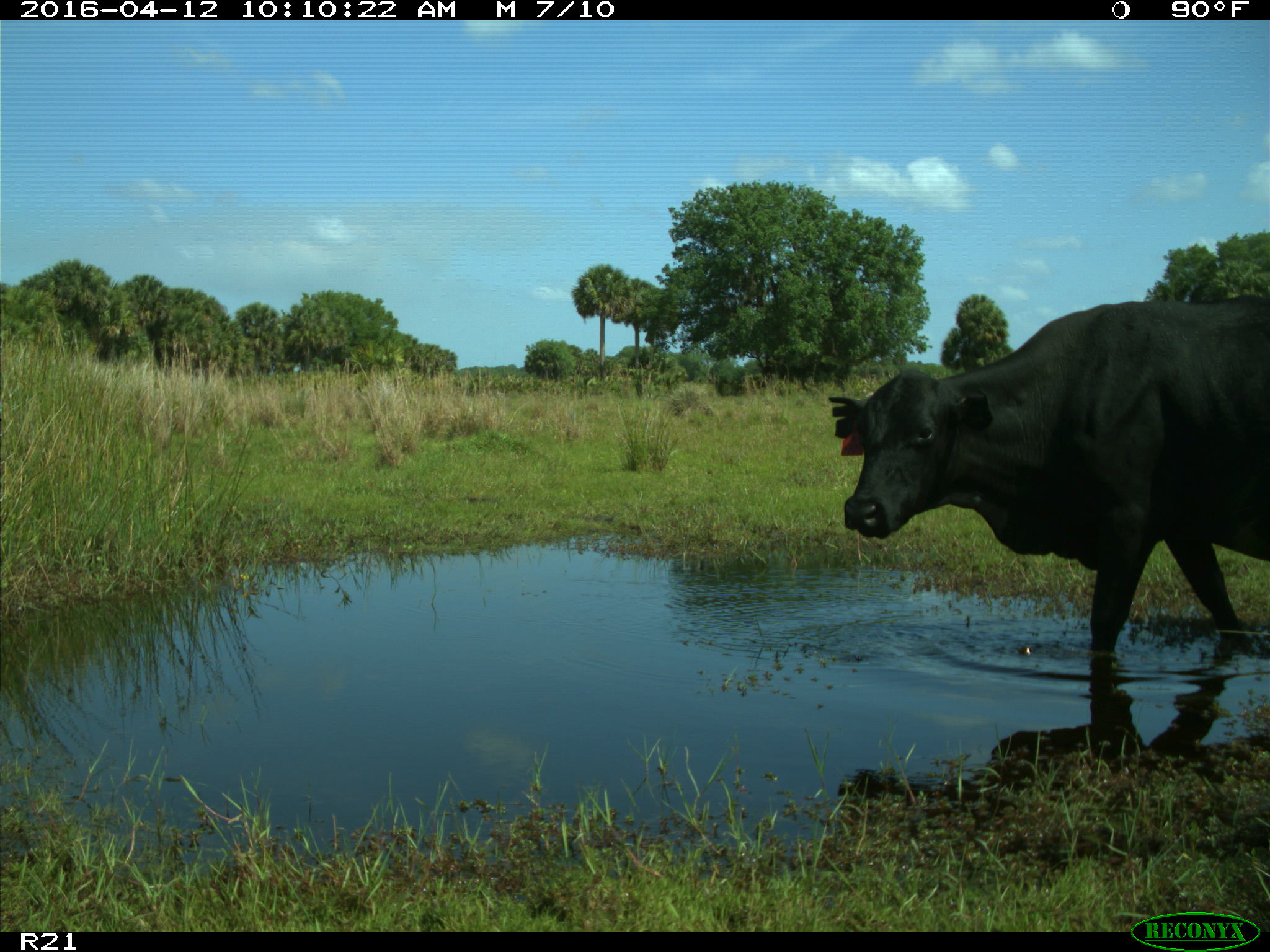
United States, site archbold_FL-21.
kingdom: Animalia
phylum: Chordata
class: Mammalia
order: Artiodactyla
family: Bovidae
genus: Bos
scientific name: Bos taurus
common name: domestic cow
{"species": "Bos taurus (domestic cow)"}